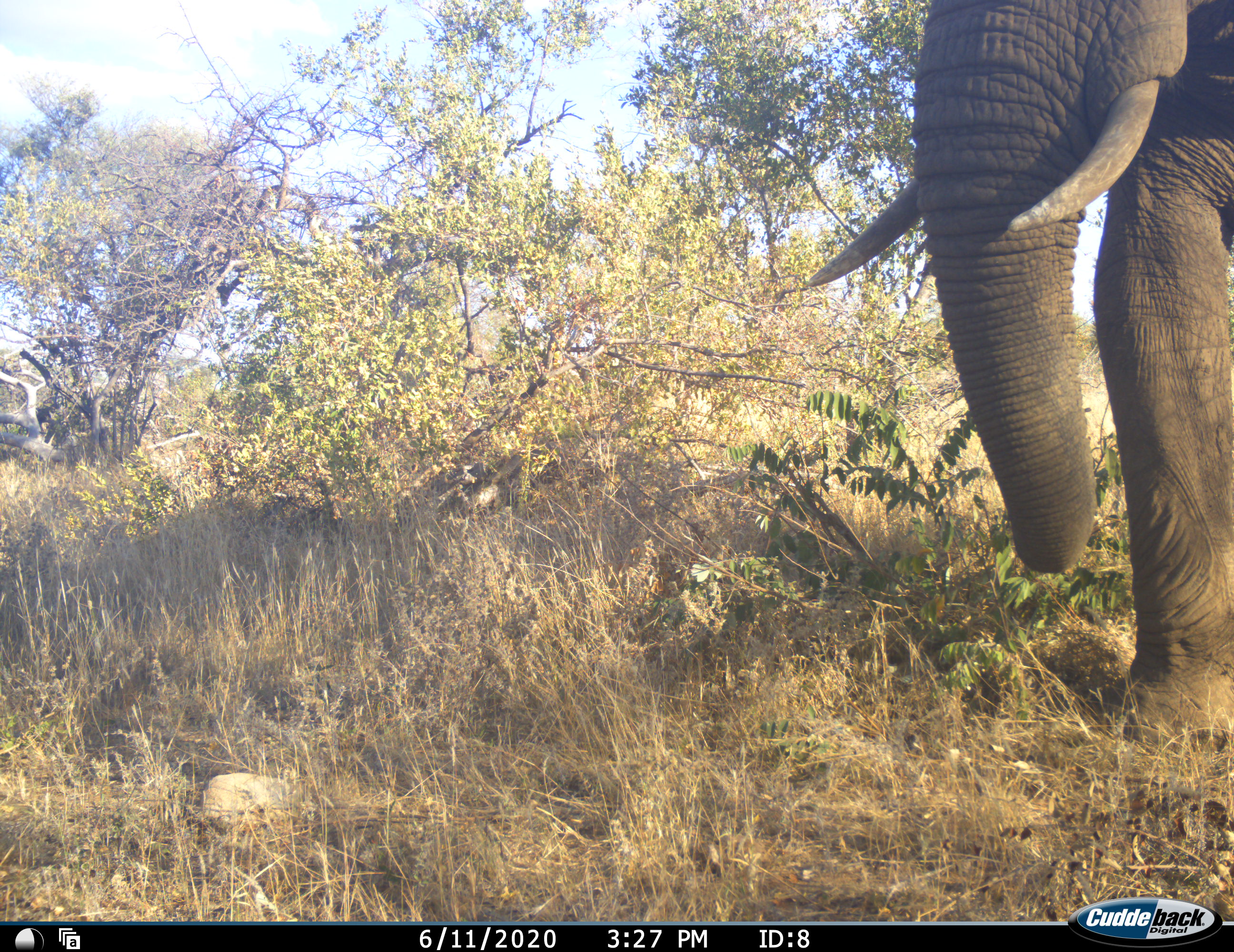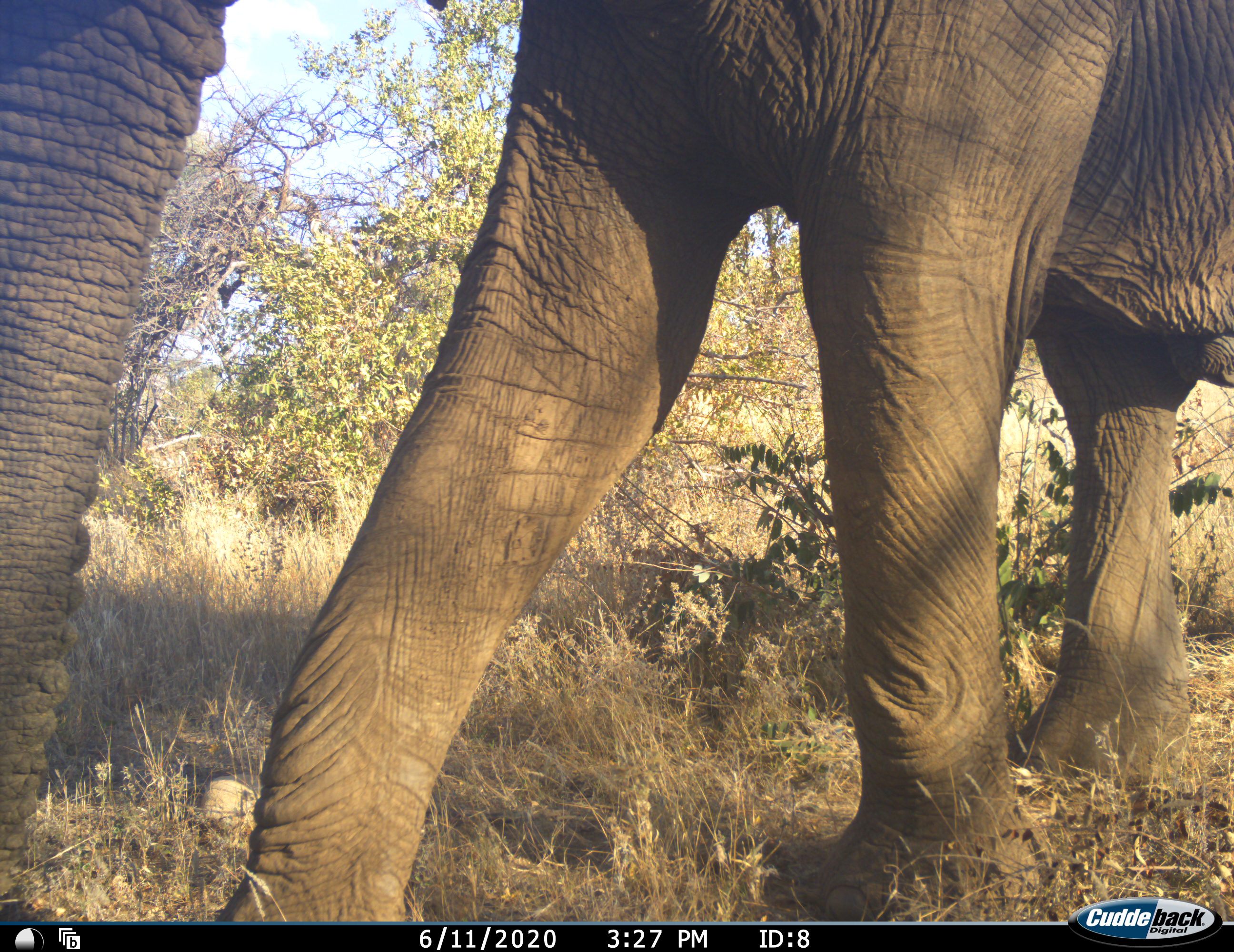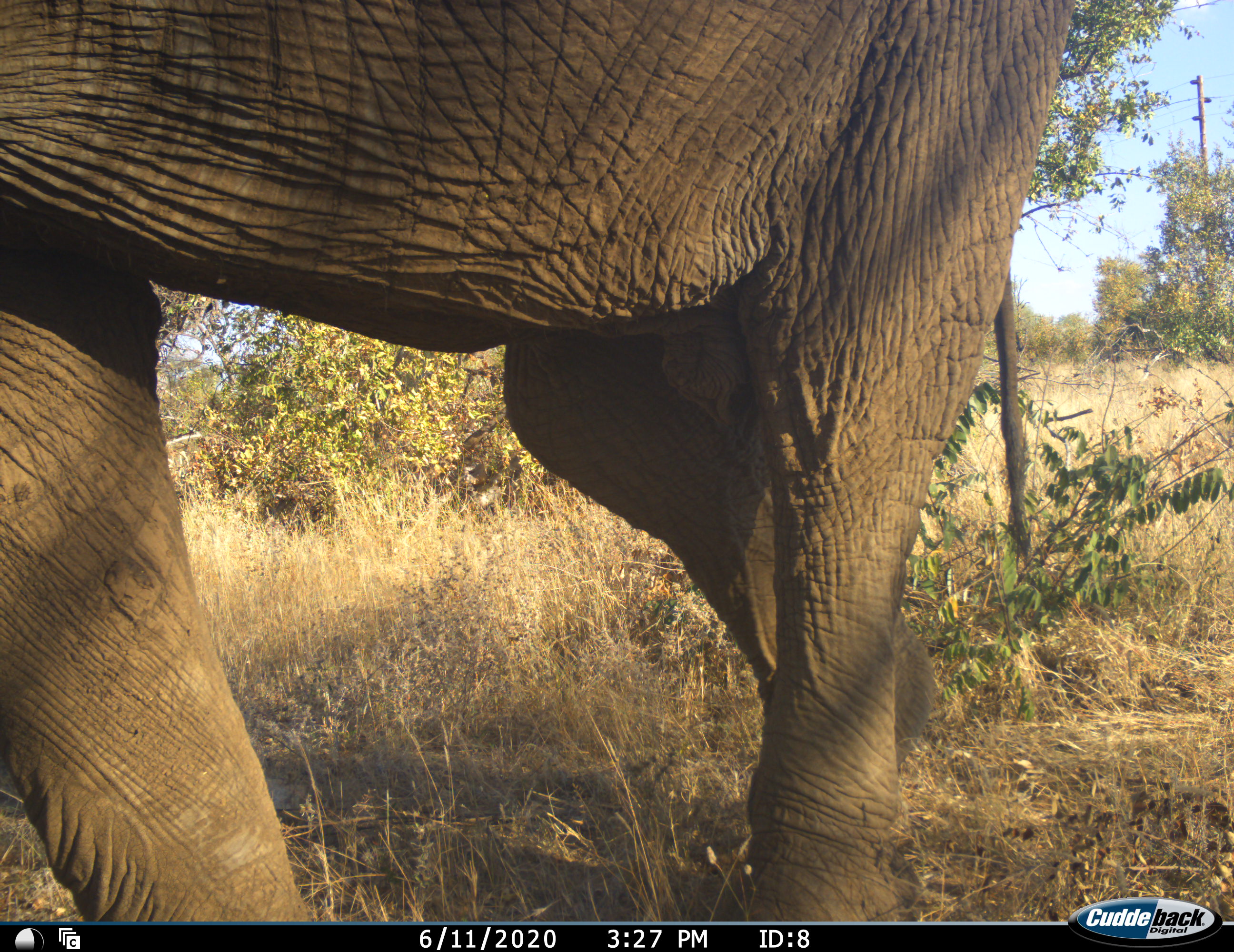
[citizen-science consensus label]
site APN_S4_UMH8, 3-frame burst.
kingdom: Animalia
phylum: Chordata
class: Mammalia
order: Proboscidea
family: Elephantidae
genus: Loxodonta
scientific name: Loxodonta africana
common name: african bush elephant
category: elephant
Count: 1.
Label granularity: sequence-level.